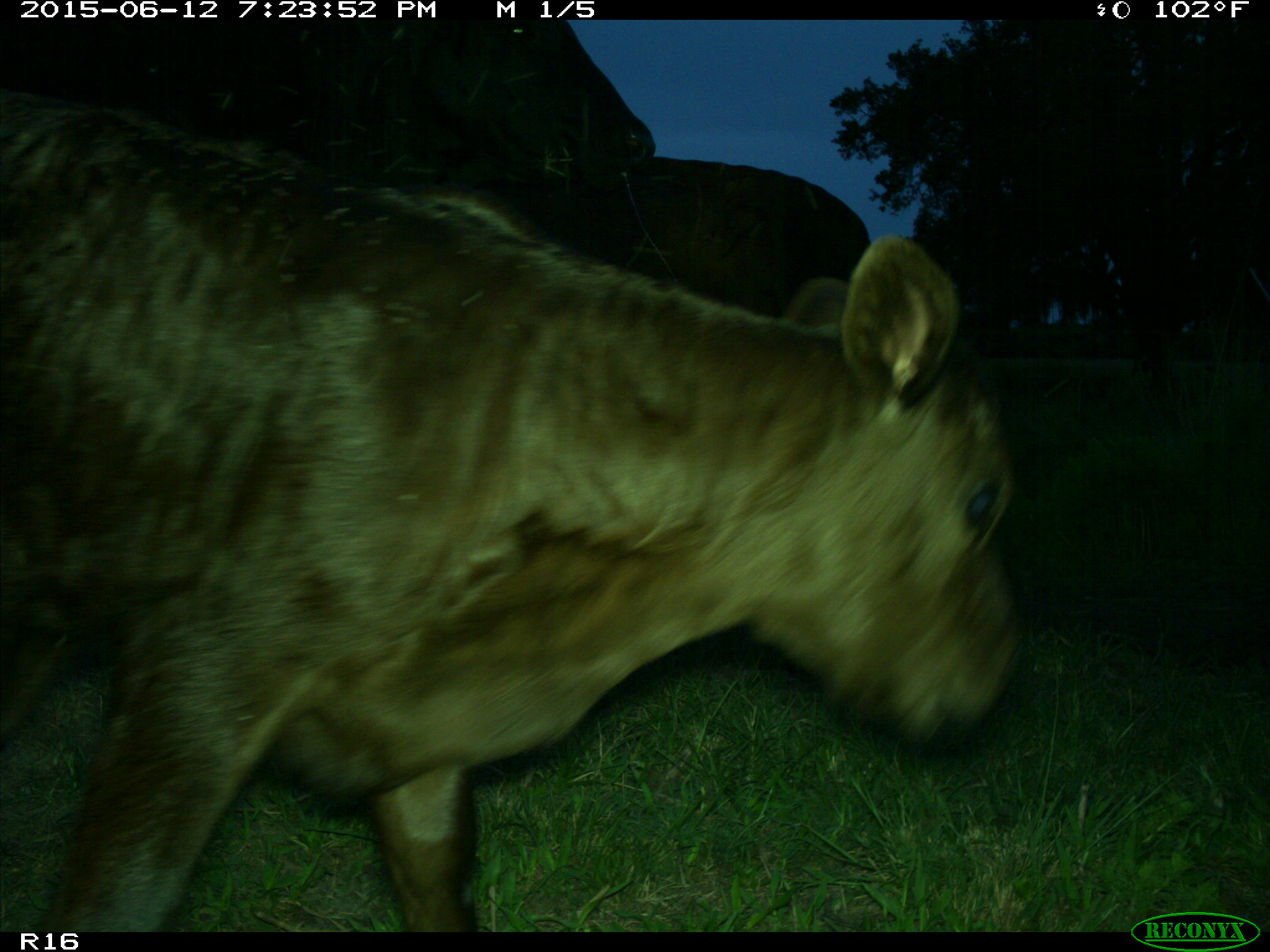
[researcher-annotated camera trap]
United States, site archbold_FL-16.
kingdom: Animalia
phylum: Chordata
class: Mammalia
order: Artiodactyla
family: Bovidae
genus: Bos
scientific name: Bos taurus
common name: domestic cow